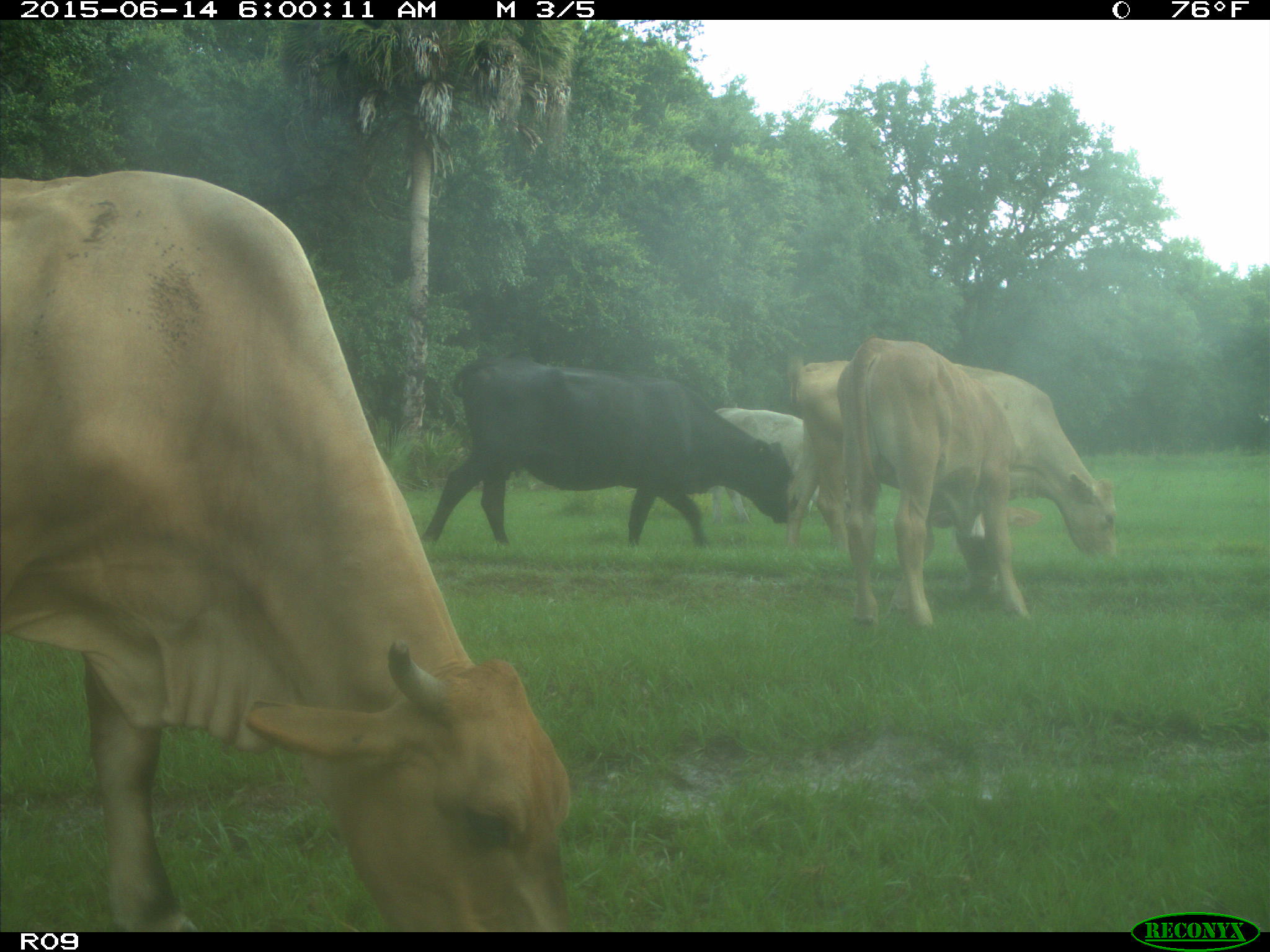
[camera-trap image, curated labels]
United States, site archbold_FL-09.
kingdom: Animalia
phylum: Chordata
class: Mammalia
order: Artiodactyla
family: Bovidae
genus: Bos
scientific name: Bos taurus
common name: domestic cow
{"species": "Bos taurus (domestic cow)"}